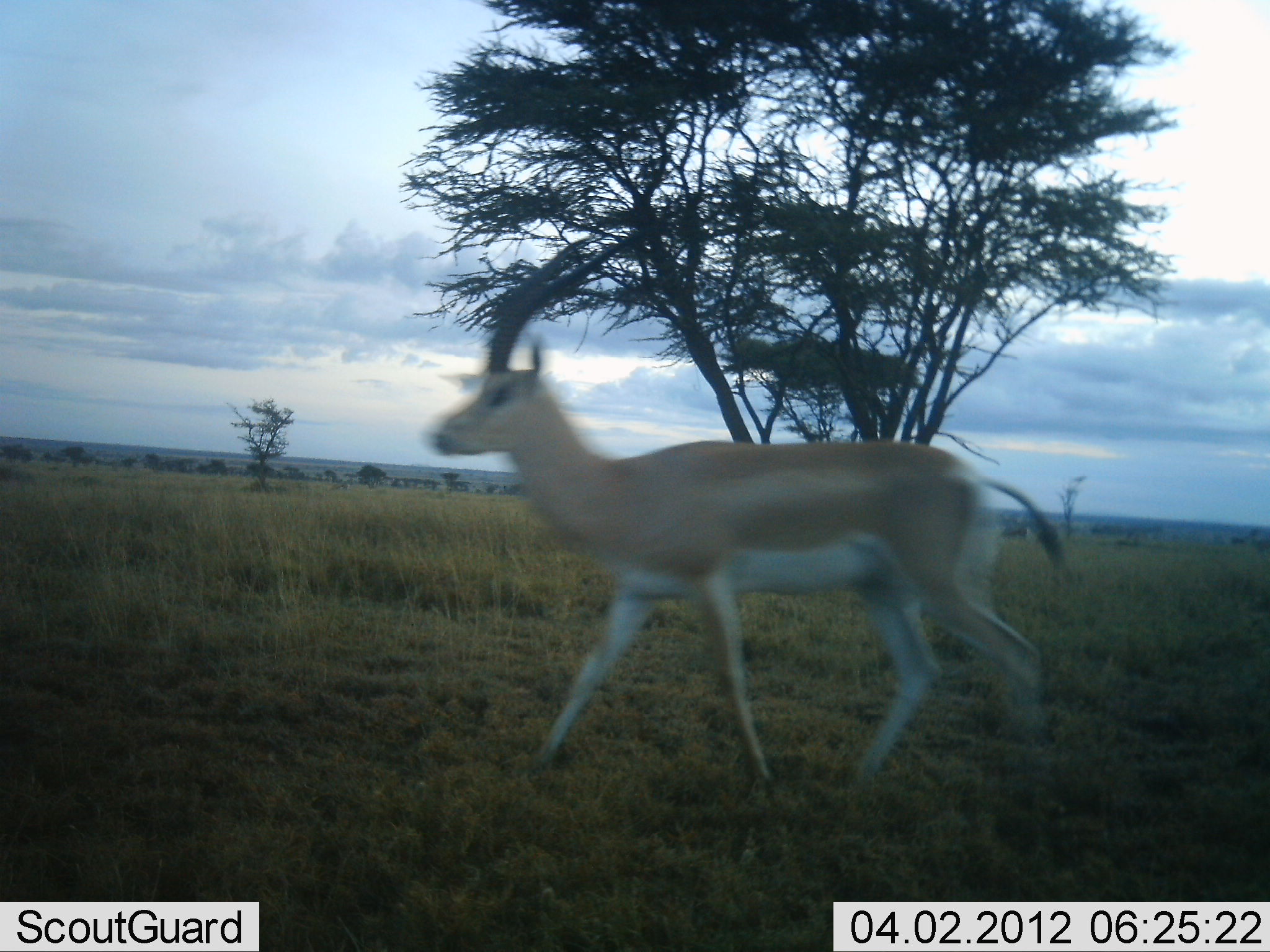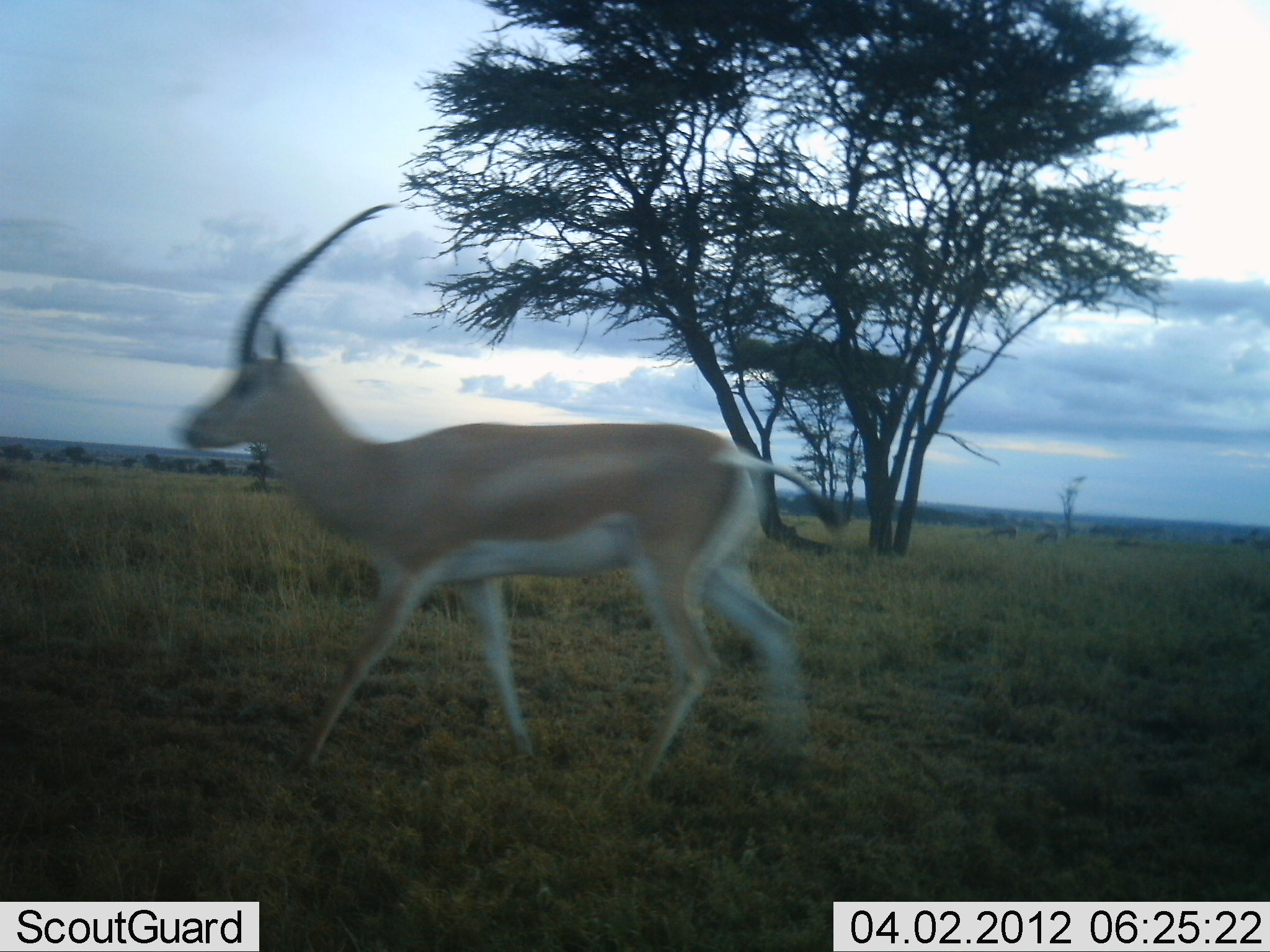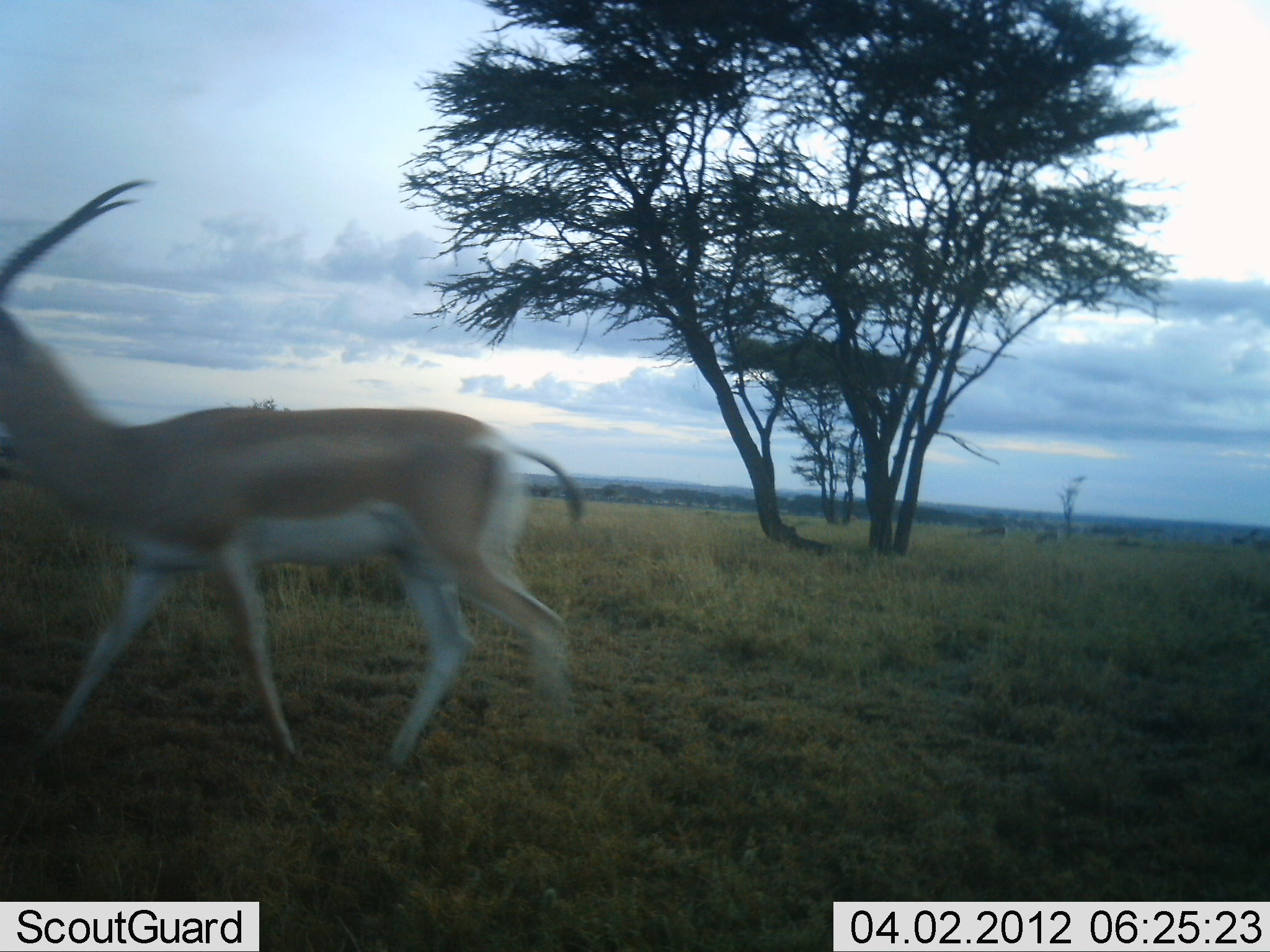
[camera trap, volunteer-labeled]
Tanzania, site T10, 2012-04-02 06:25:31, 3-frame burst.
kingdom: Animalia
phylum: Chordata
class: Mammalia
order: Artiodactyla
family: Bovidae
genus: Nanger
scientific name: Nanger granti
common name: grant's gazelle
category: gazellegrants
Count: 1.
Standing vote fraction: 6%.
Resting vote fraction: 0%.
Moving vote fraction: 100%.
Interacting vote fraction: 0%.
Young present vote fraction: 0%.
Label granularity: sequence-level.